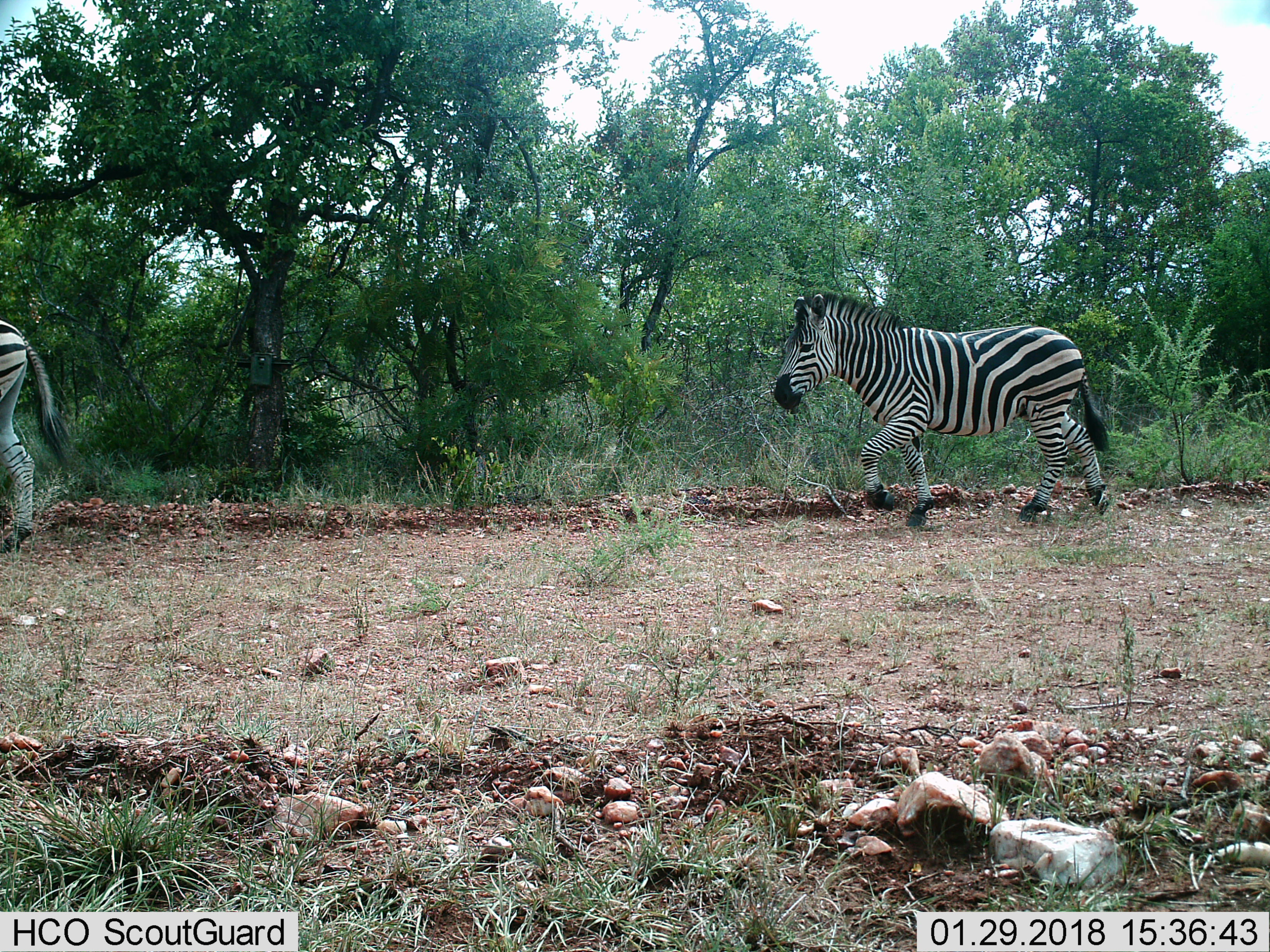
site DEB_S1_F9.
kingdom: Animalia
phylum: Chordata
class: Mammalia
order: Perissodactyla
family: Equidae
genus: Equus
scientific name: Equus quagga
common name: plains zebra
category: zebraplains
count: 2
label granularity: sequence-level